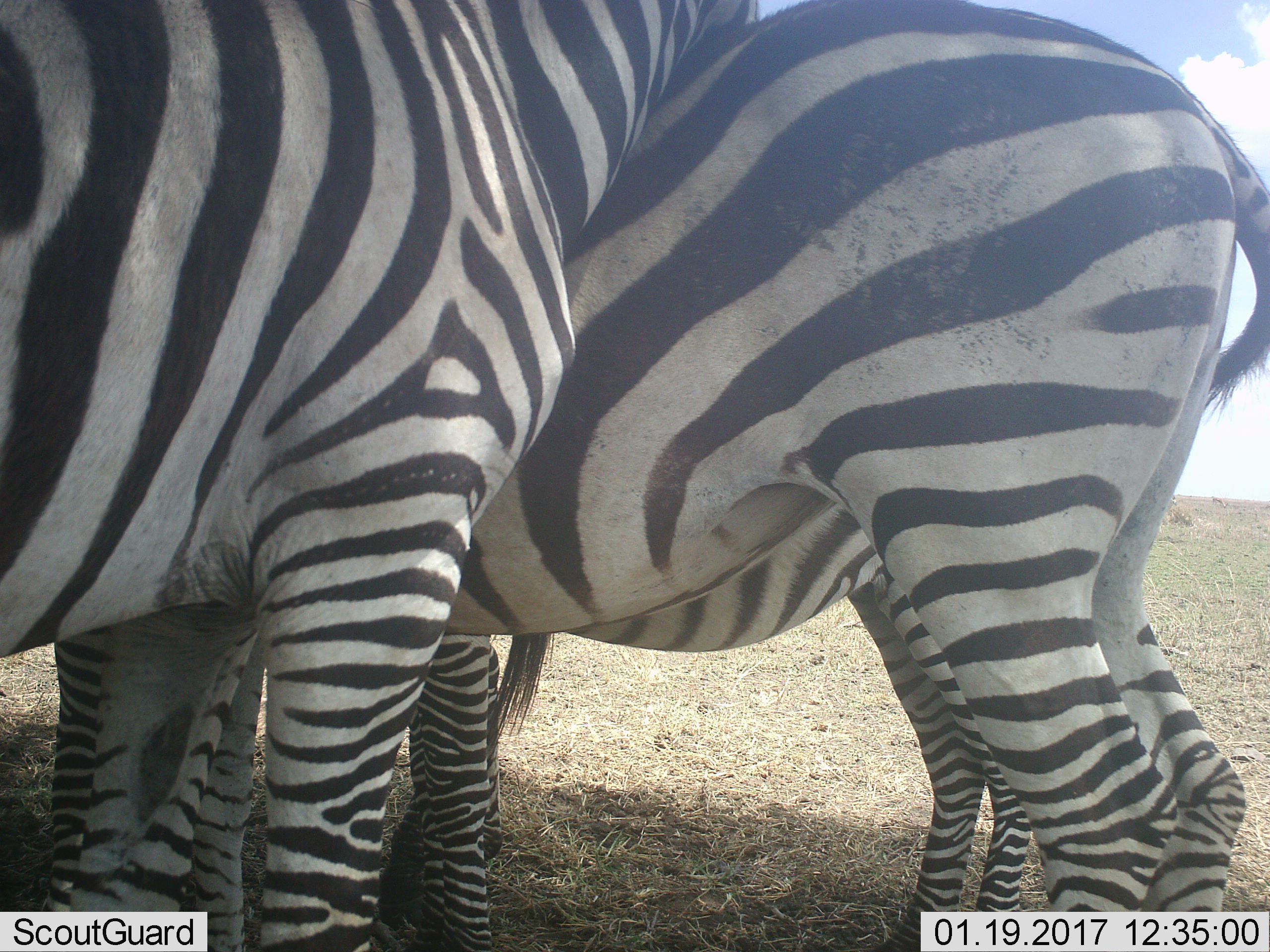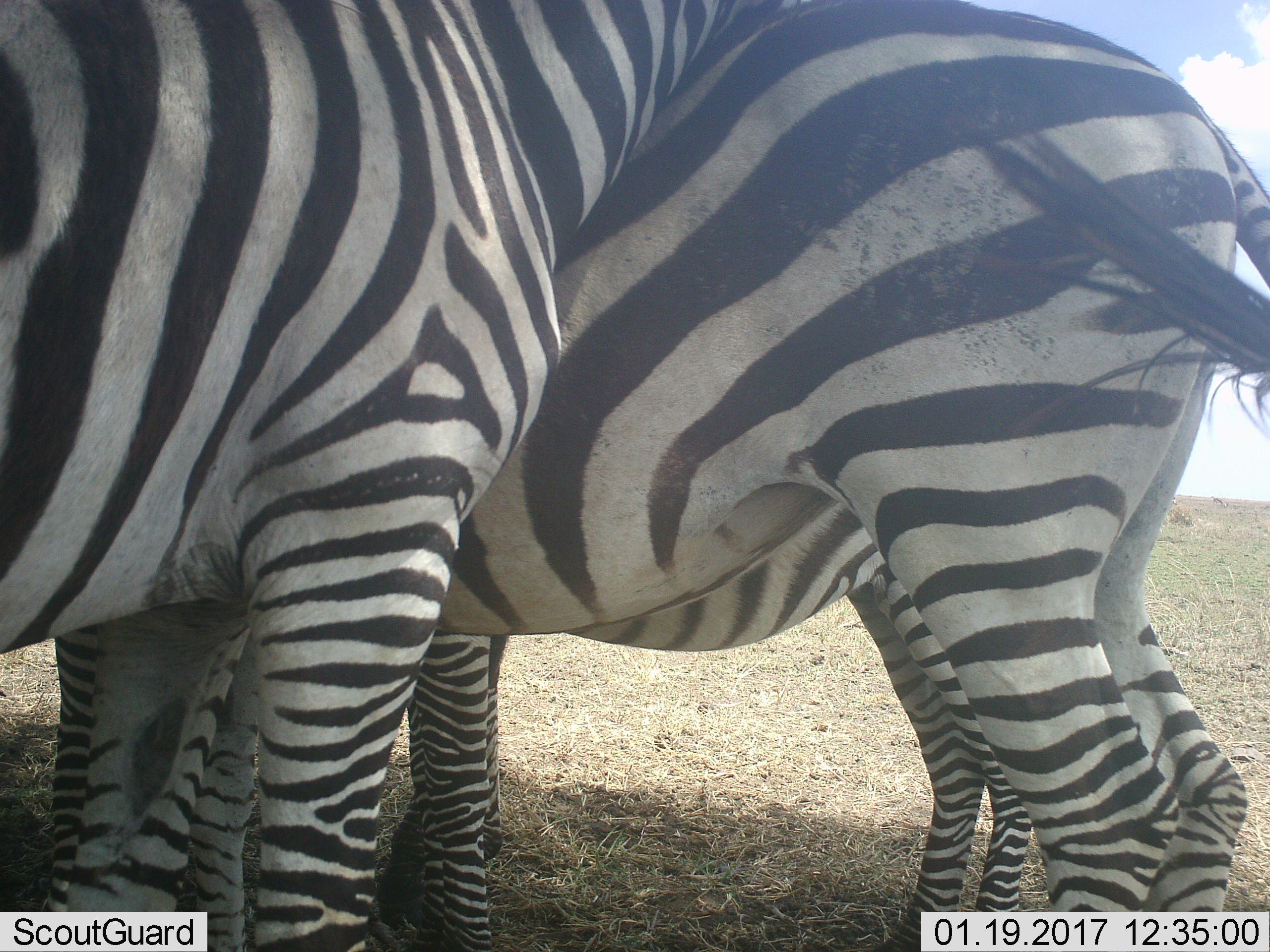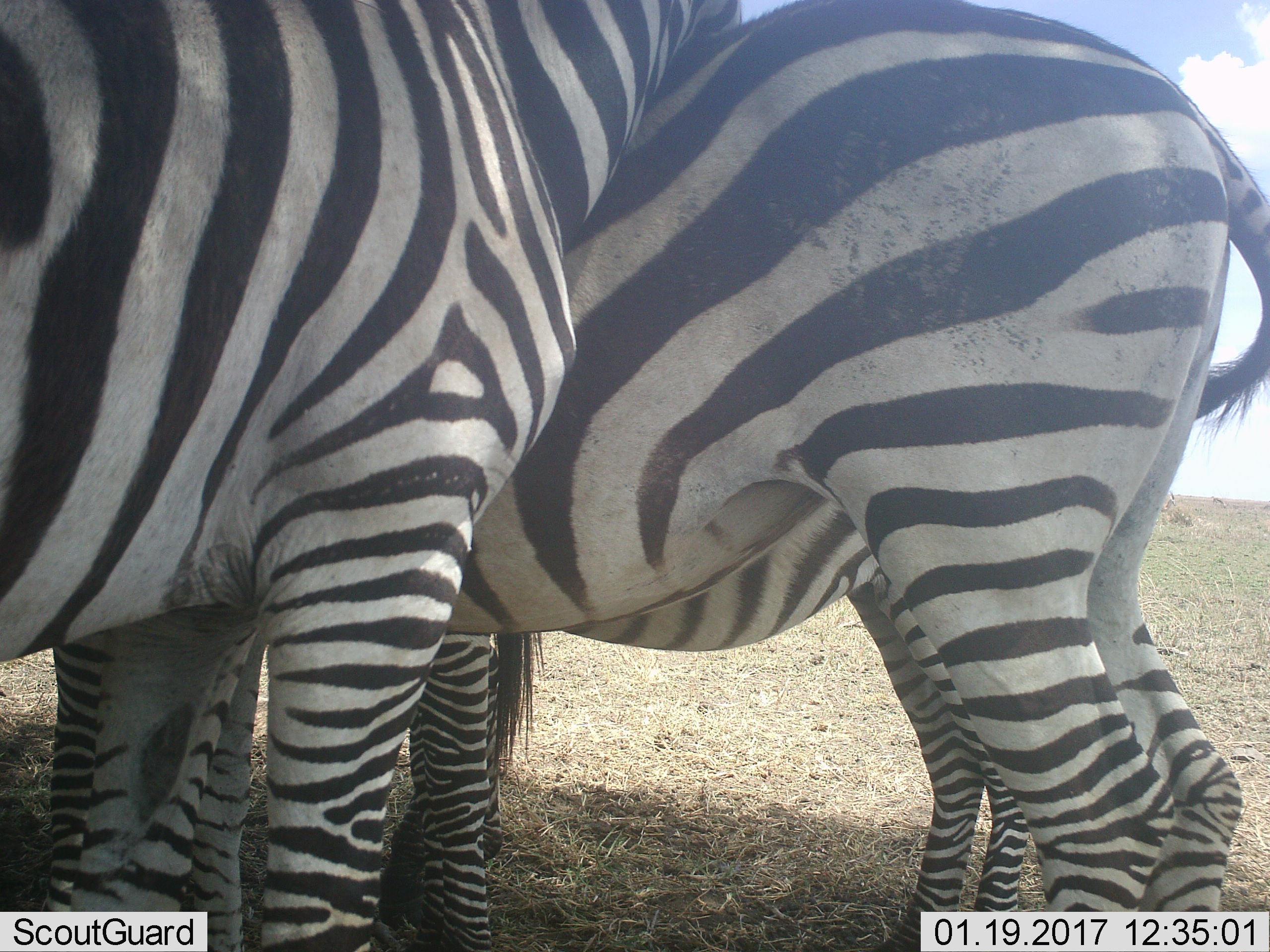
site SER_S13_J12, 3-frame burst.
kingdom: Animalia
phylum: Chordata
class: Mammalia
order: Perissodactyla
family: Equidae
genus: Equus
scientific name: Equus quagga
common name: plains zebra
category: zebraplains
Zebraplains (plains zebra) (Equus quagga), count 3. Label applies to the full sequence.